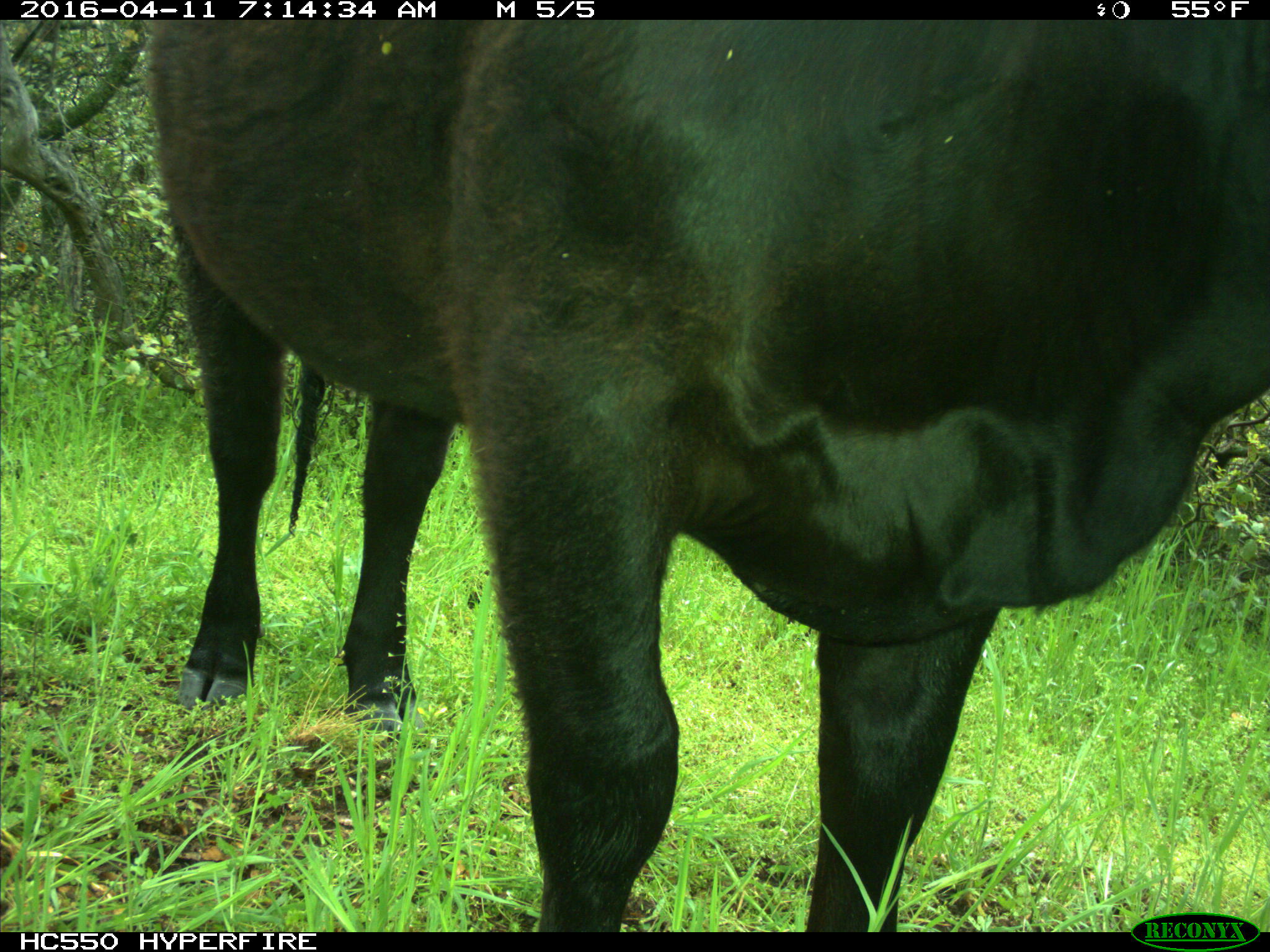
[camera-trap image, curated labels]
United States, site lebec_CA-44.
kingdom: Animalia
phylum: Chordata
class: Mammalia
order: Artiodactyla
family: Bovidae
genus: Bos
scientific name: Bos taurus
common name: domestic cow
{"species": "Bos taurus (domestic cow)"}